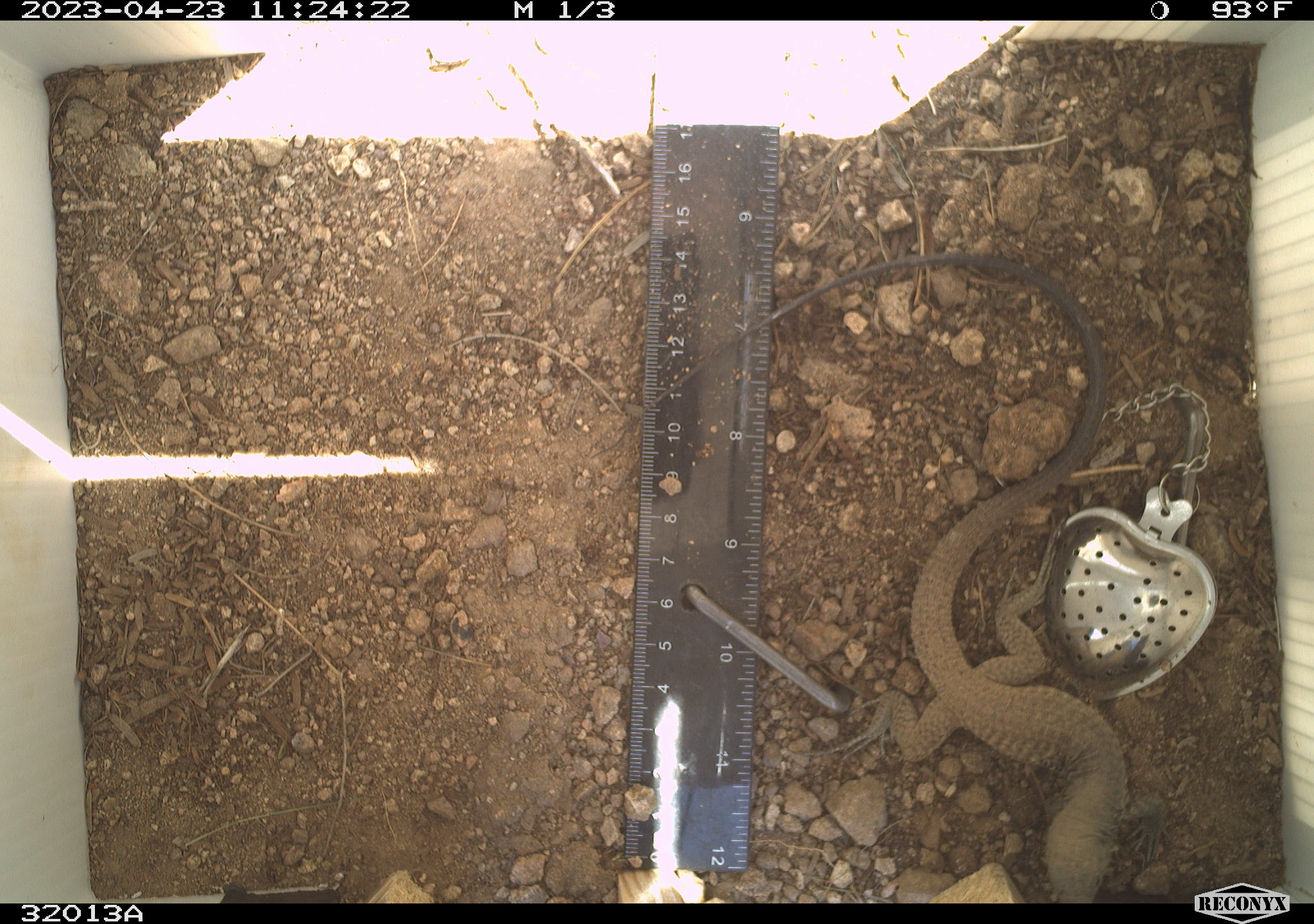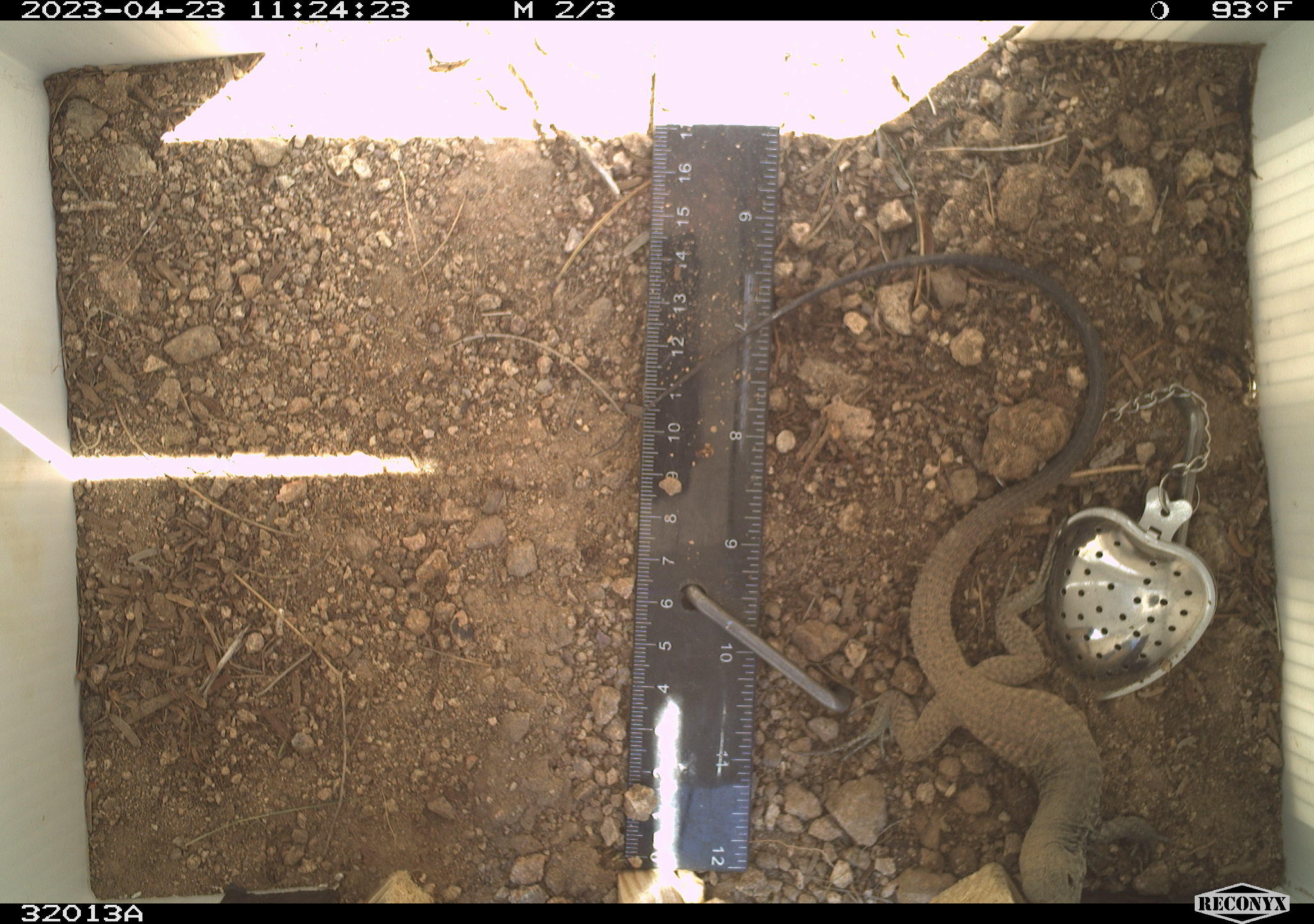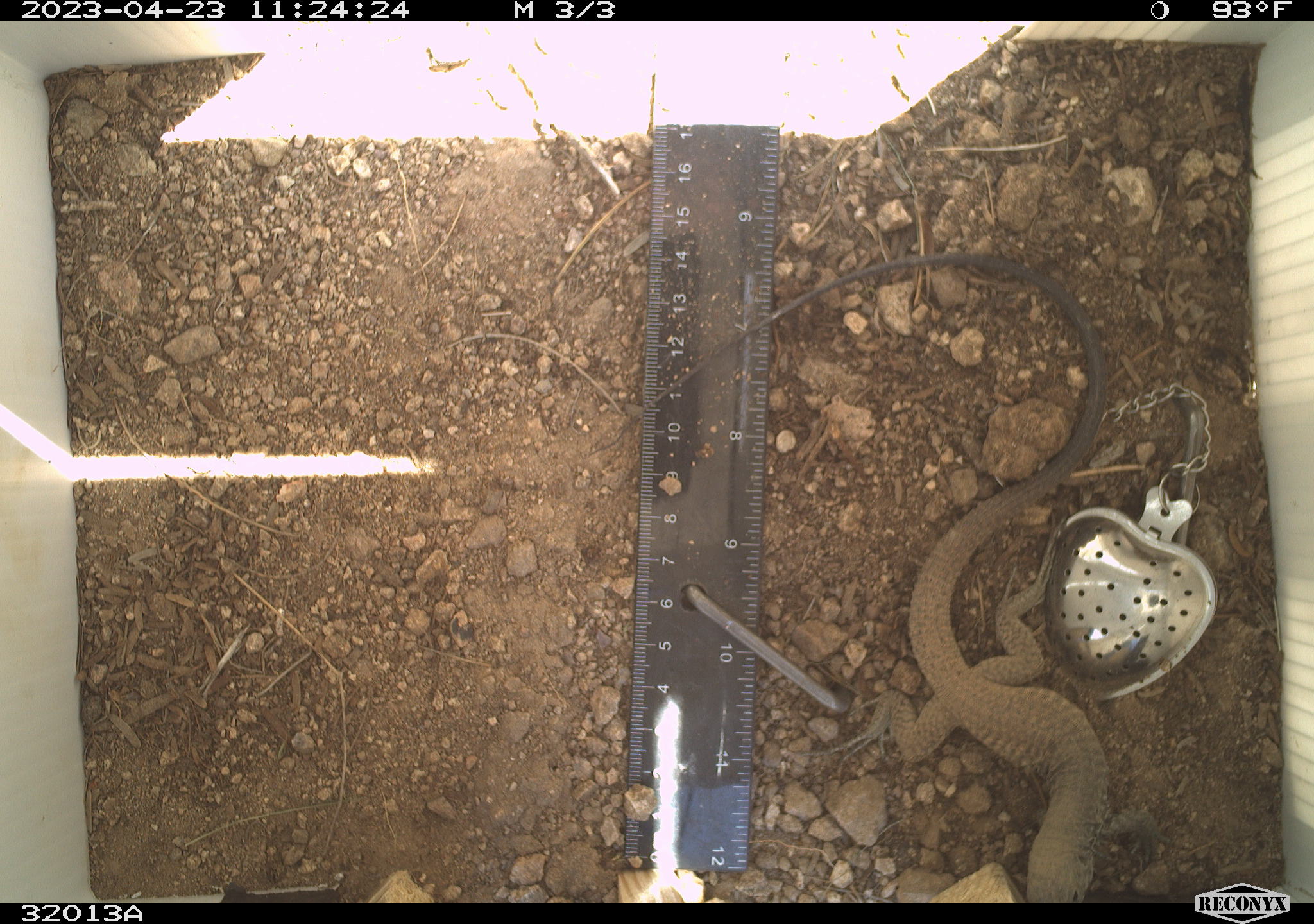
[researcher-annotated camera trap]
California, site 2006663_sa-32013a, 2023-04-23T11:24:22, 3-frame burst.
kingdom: Animalia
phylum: Chordata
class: Reptilia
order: Squamata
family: Teiidae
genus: Aspidoscelis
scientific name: Aspidoscelis tigris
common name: western whiptail